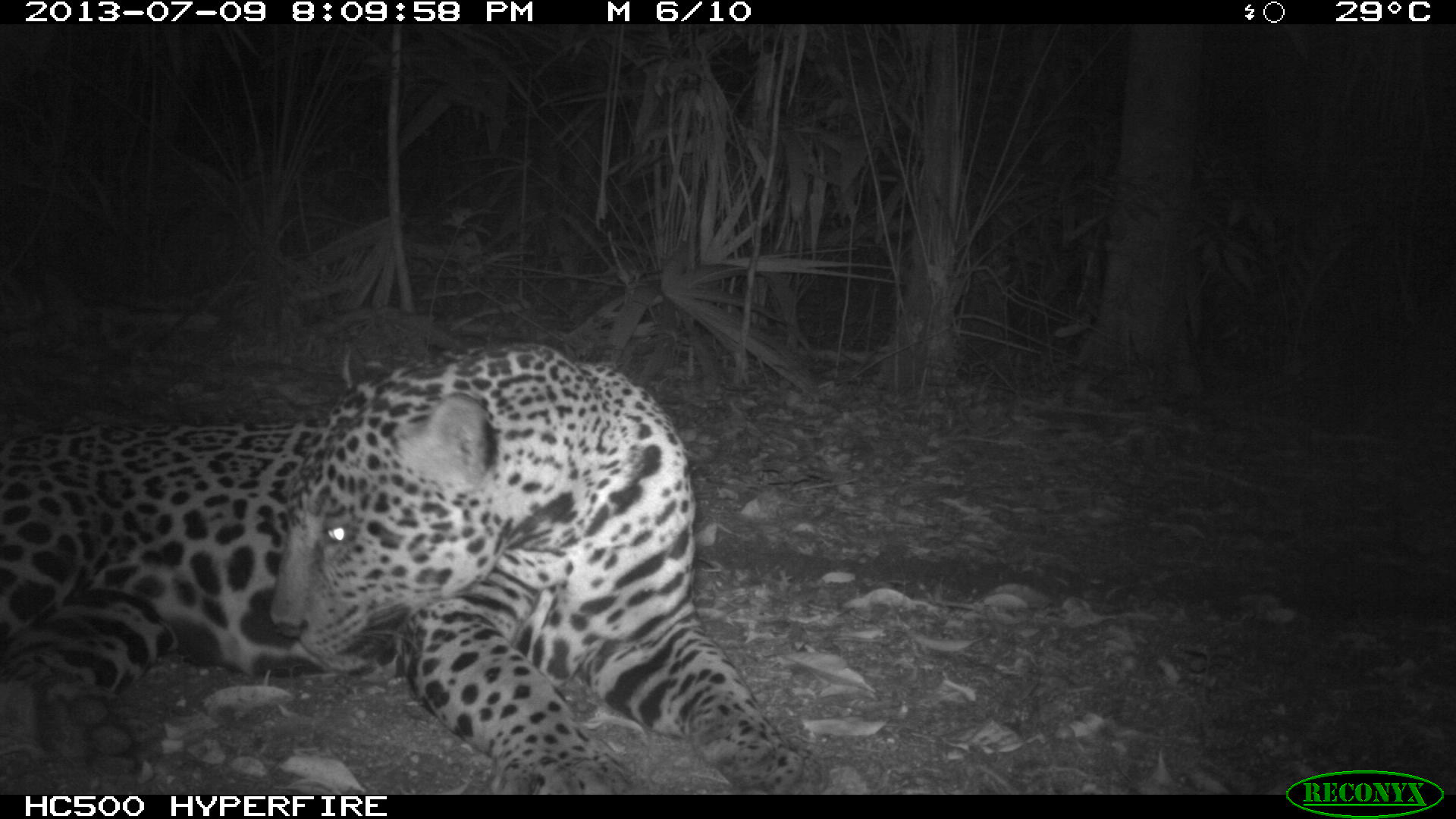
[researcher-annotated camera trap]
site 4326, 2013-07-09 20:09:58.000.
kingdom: Animalia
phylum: Chordata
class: Mammalia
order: Carnivora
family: Felidae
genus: Panthera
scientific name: Panthera onca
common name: jaguar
Panthera onca (jaguar), count 1, sex male.